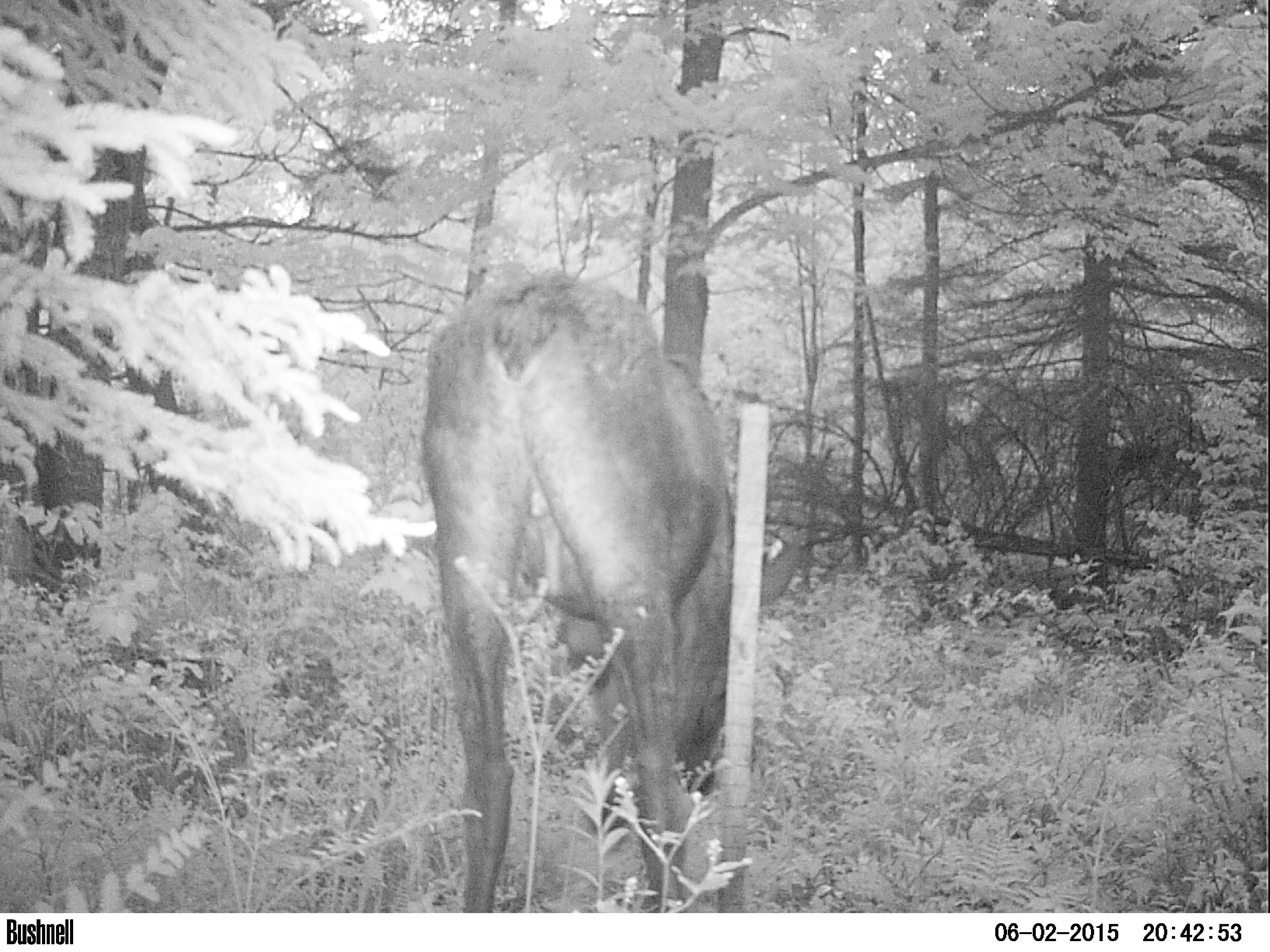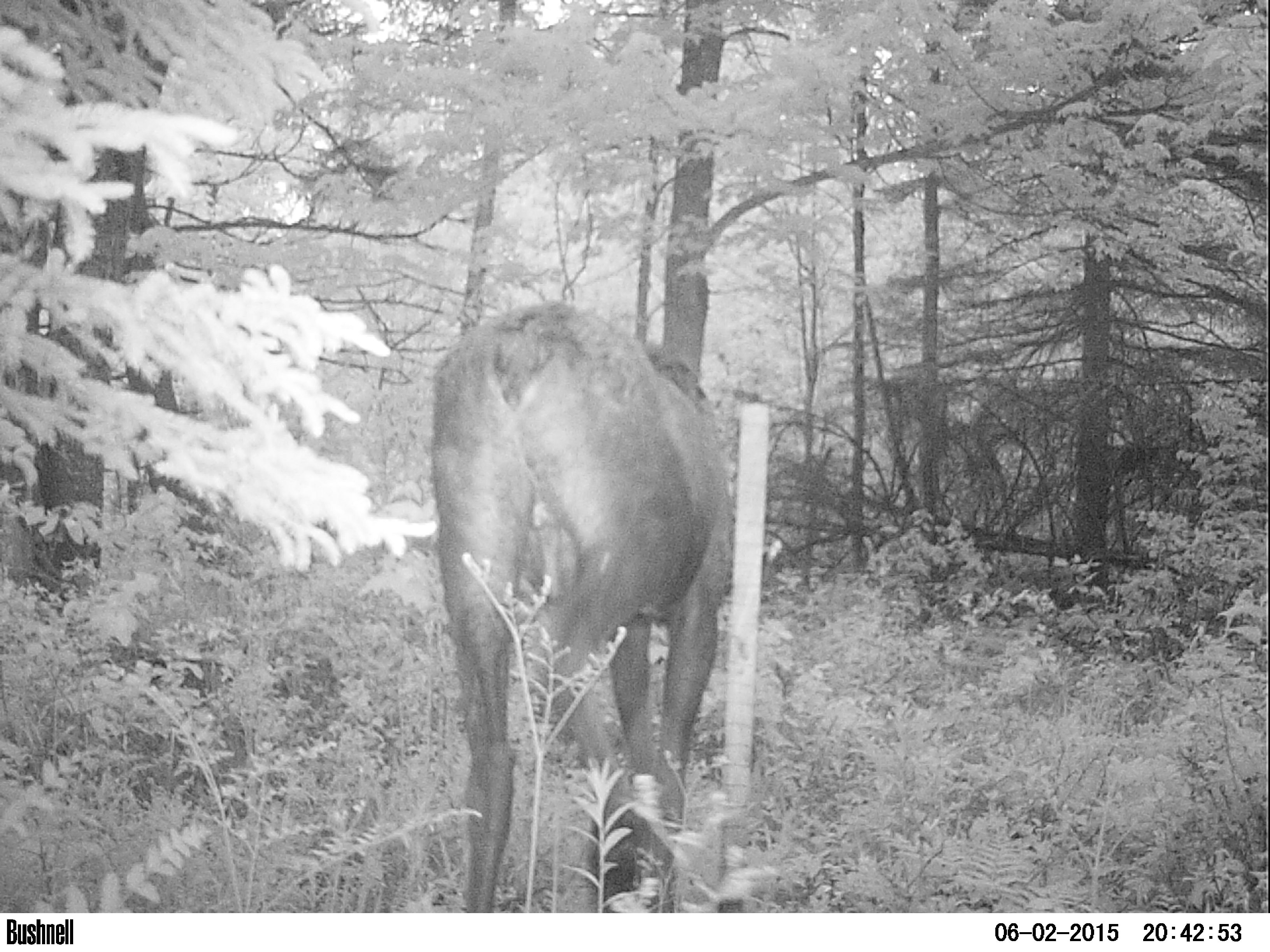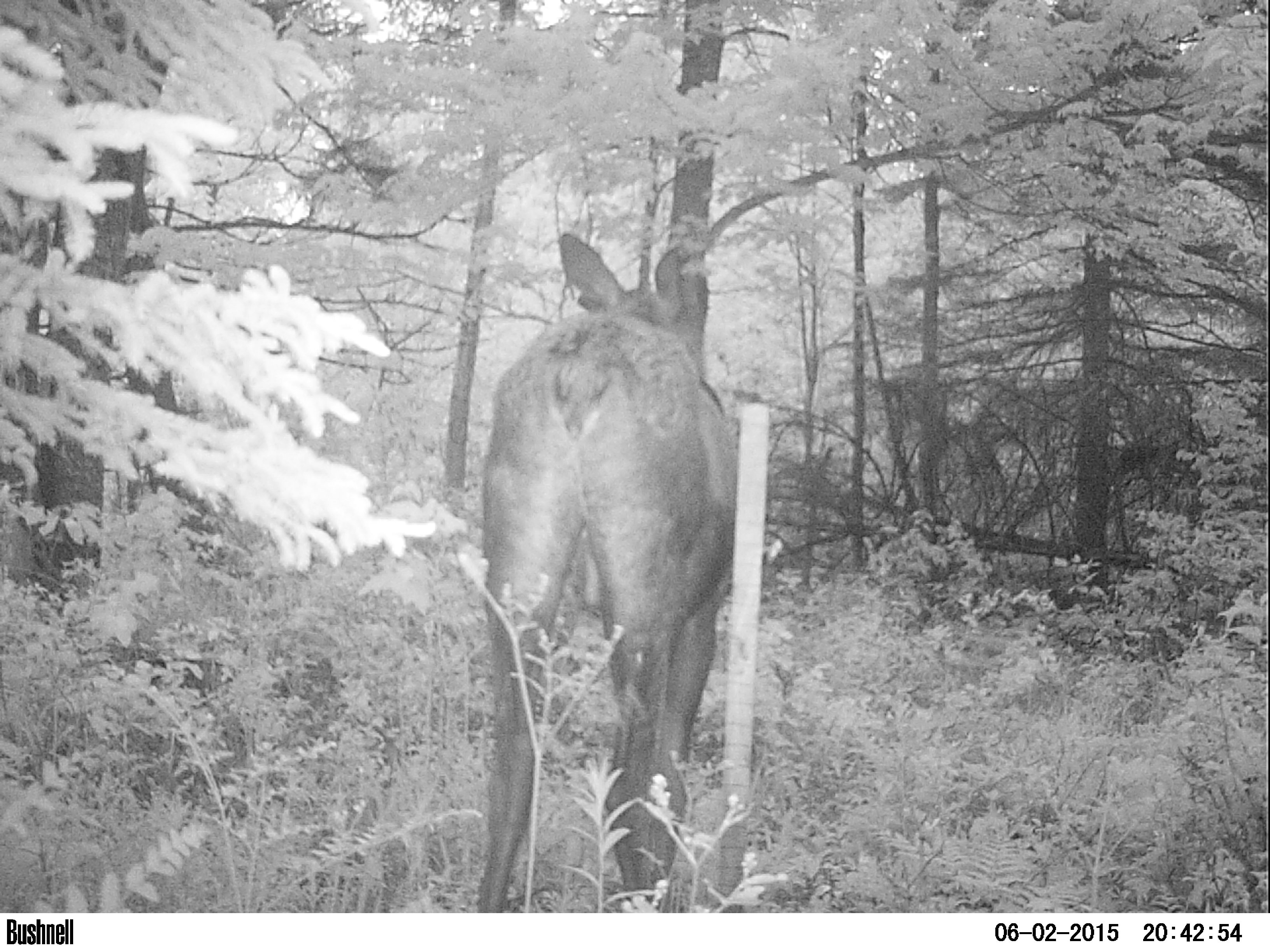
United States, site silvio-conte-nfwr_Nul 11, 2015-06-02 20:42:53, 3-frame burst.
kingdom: Animalia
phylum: Chordata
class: Mammalia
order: Artiodactyla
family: Cervidae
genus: Alces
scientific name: Alces alces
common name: moose